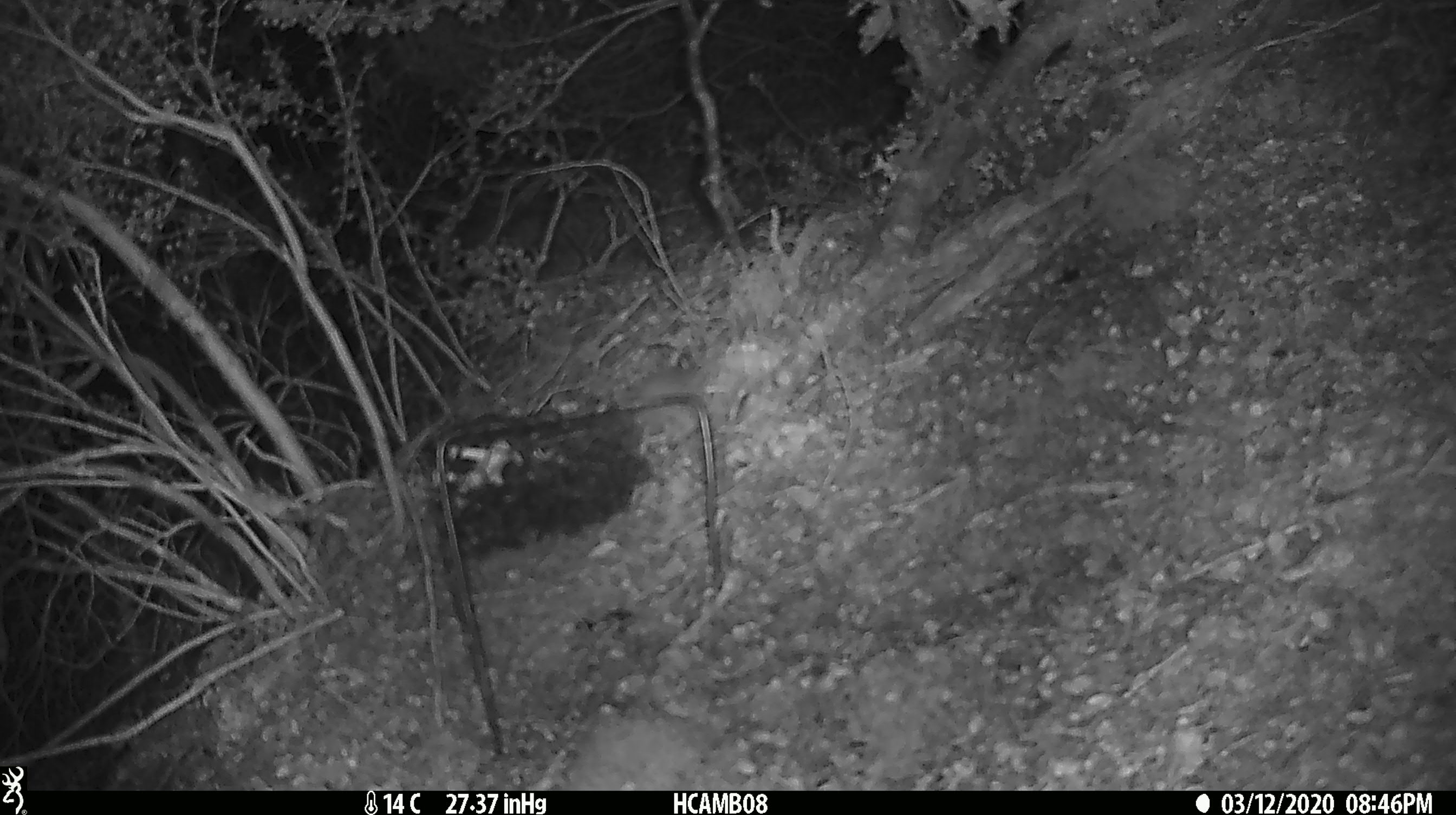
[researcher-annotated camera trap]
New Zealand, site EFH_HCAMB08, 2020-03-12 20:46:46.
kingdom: Animalia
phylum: Chordata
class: Mammalia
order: Rodentia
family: Muridae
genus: Mus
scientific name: Mus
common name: mouse